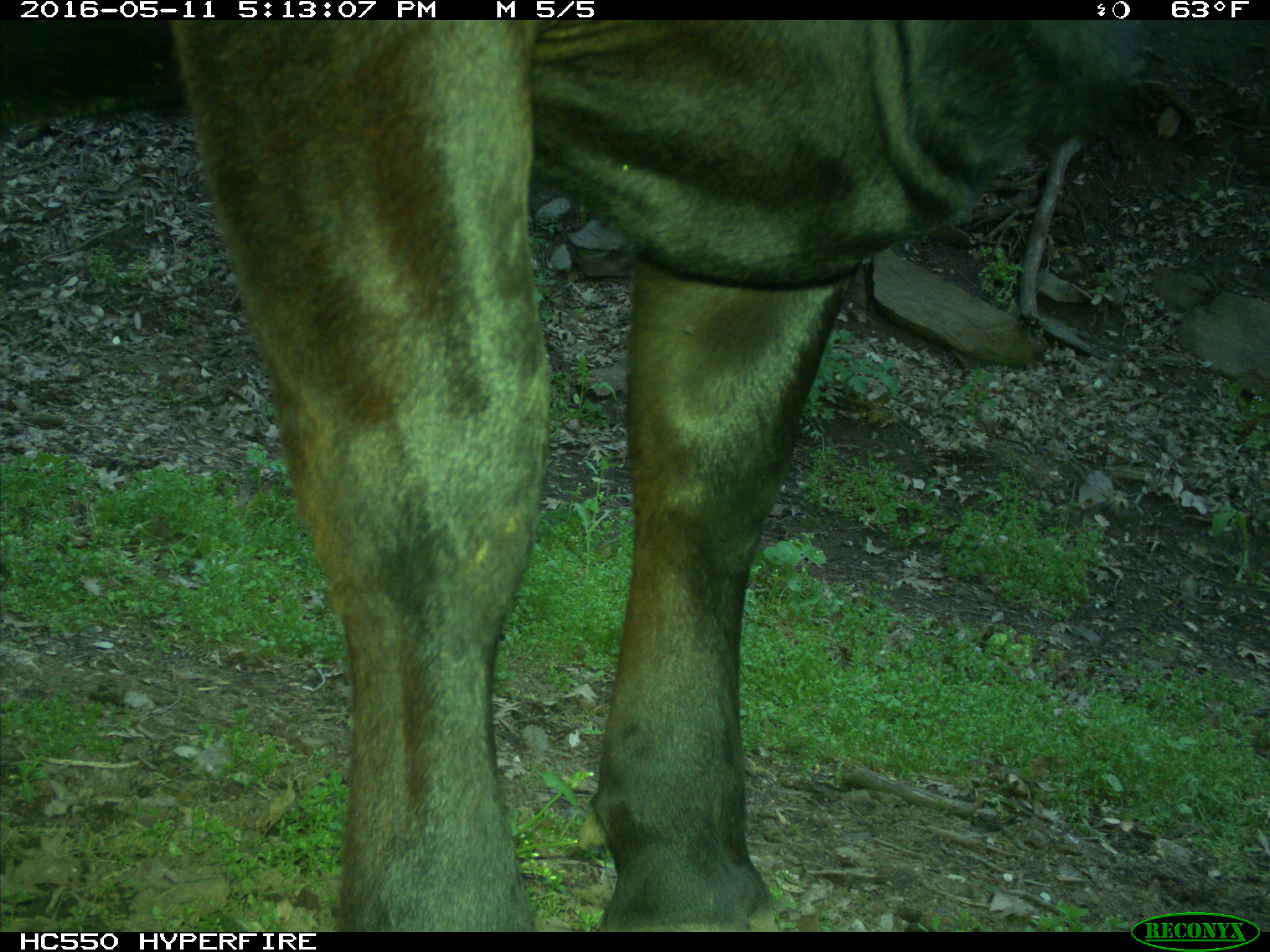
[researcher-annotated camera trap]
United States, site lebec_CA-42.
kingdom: Animalia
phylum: Chordata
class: Mammalia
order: Artiodactyla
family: Bovidae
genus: Bos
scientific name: Bos taurus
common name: domestic cow